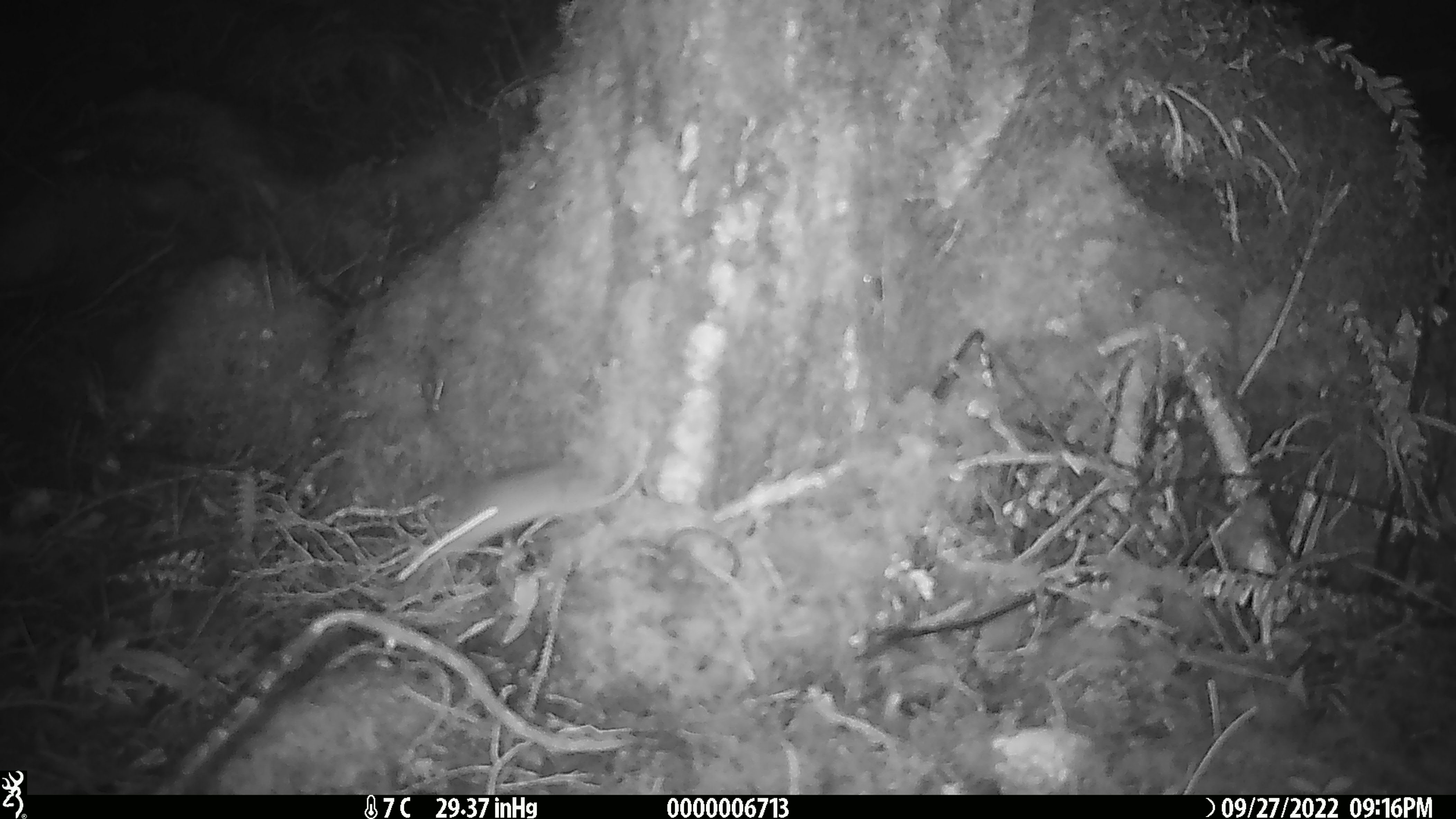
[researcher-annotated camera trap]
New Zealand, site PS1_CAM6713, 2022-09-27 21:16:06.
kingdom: Animalia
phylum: Chordata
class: Mammalia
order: Rodentia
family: Muridae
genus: Mus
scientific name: Mus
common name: mouse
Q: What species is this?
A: Mouse (Mus).